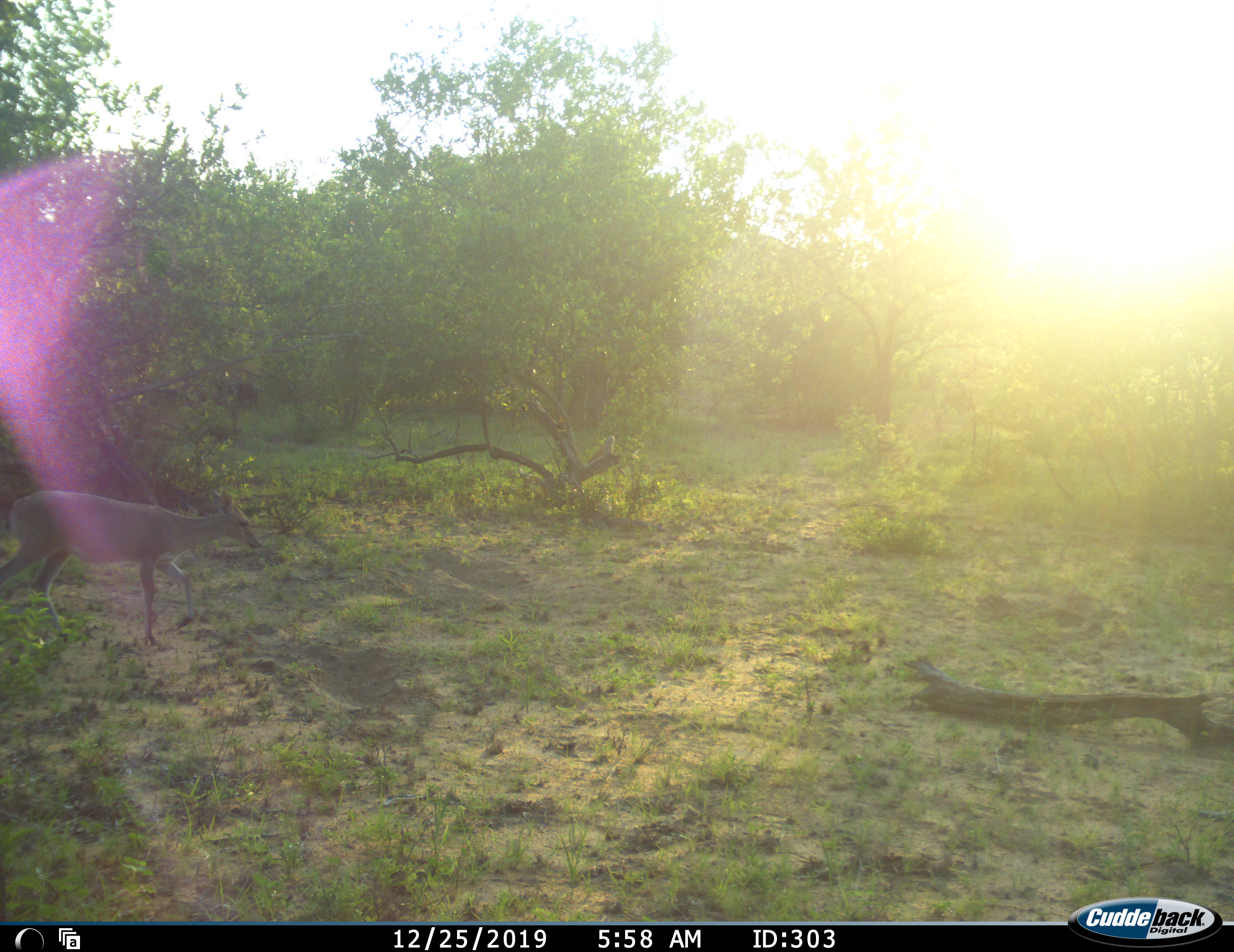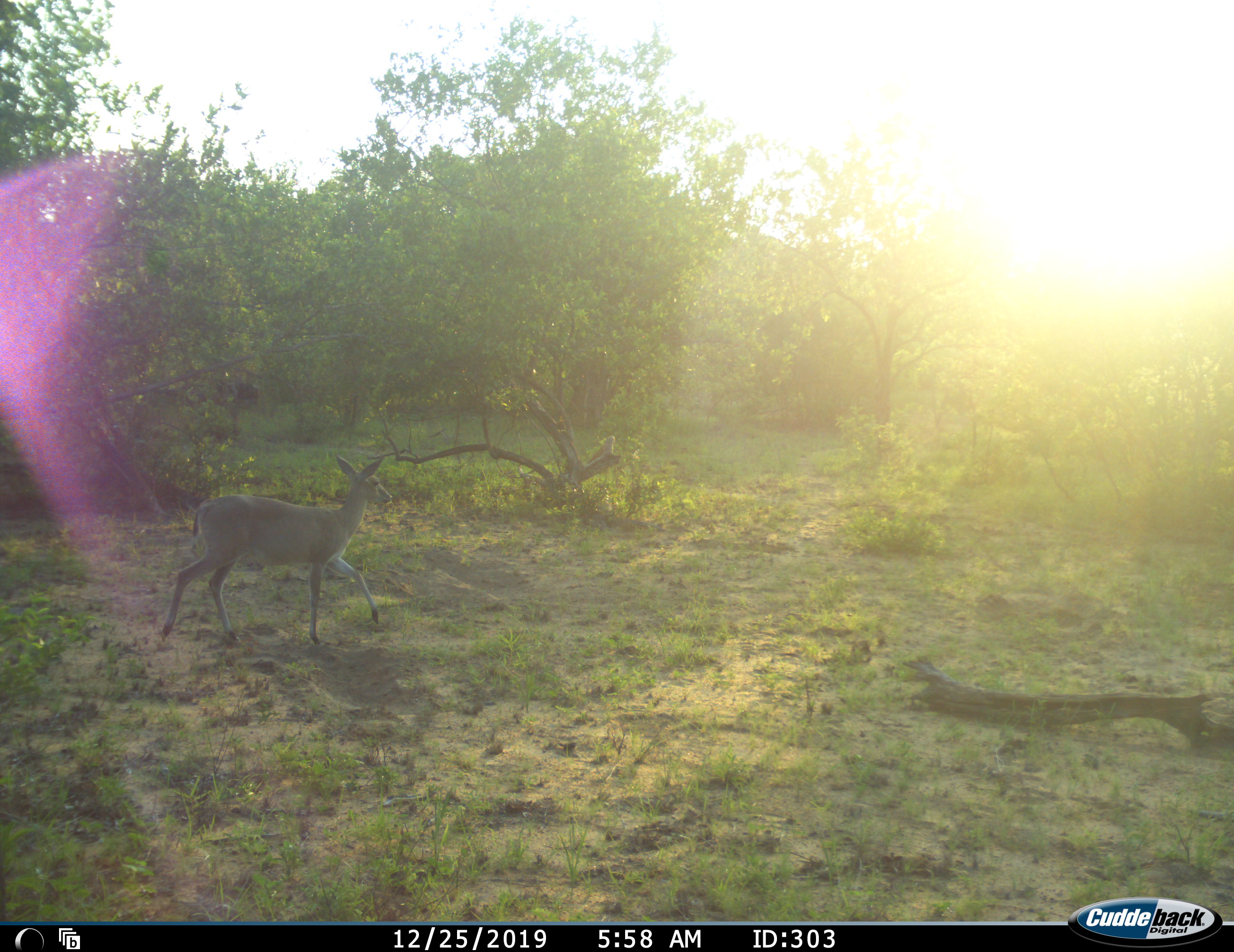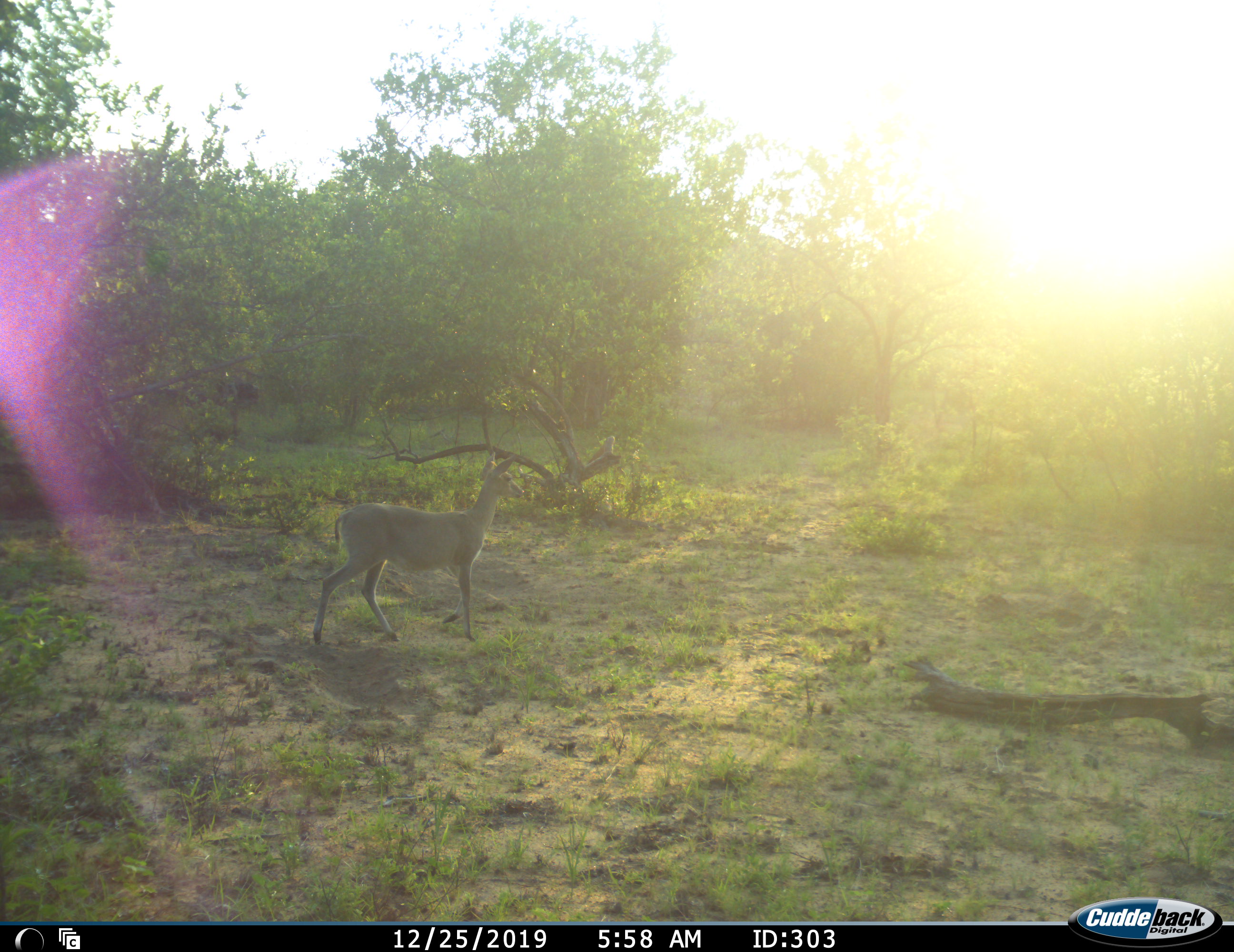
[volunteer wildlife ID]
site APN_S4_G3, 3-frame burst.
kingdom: Animalia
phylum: Chordata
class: Mammalia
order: Artiodactyla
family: Bovidae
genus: Sylvicapra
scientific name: Sylvicapra grimmia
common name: common duiker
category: duikercommongrey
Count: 1.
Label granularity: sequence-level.